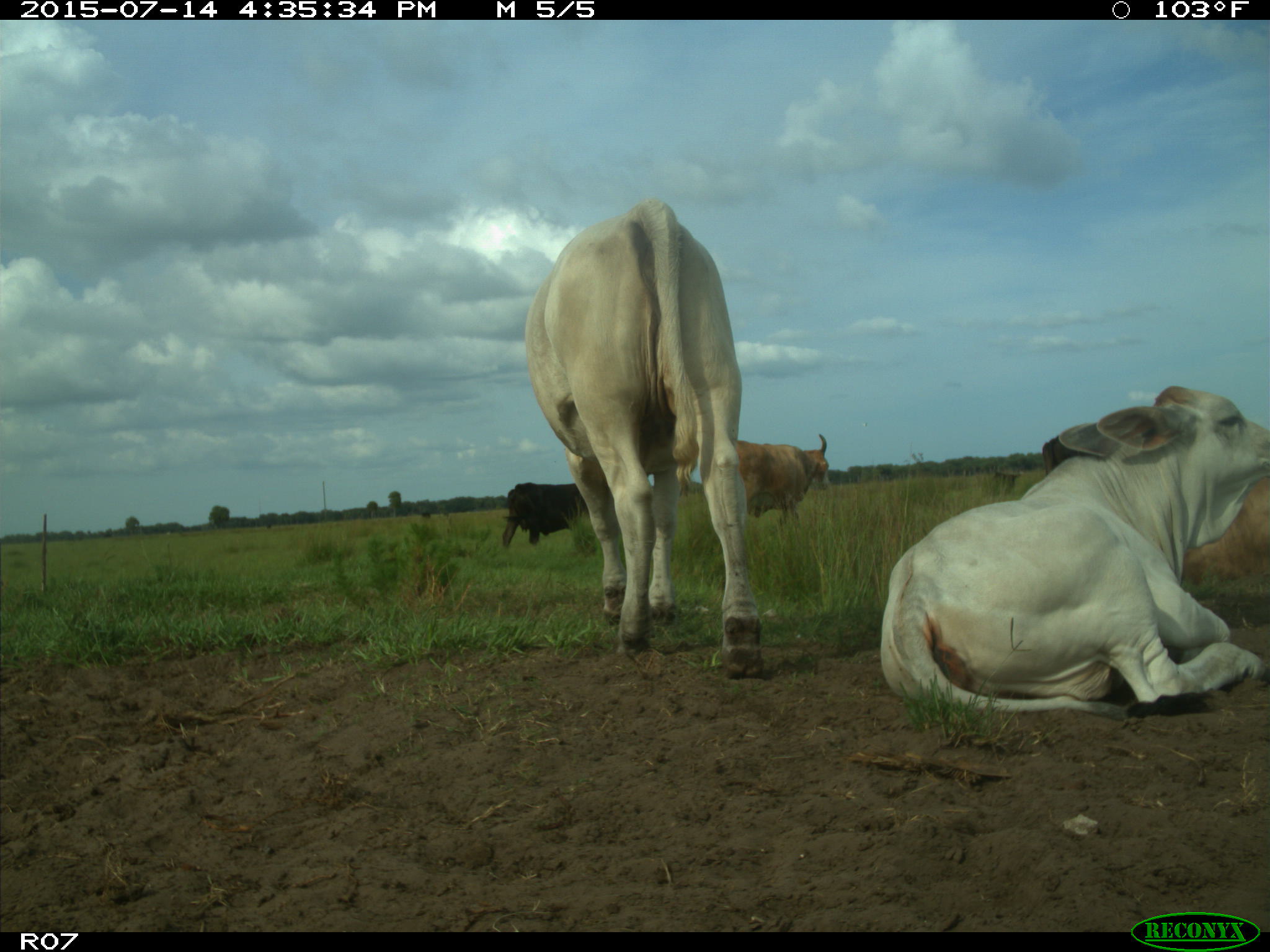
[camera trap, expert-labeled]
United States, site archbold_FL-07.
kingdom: Animalia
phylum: Chordata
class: Mammalia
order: Artiodactyla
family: Bovidae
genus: Bos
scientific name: Bos taurus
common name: domestic cow